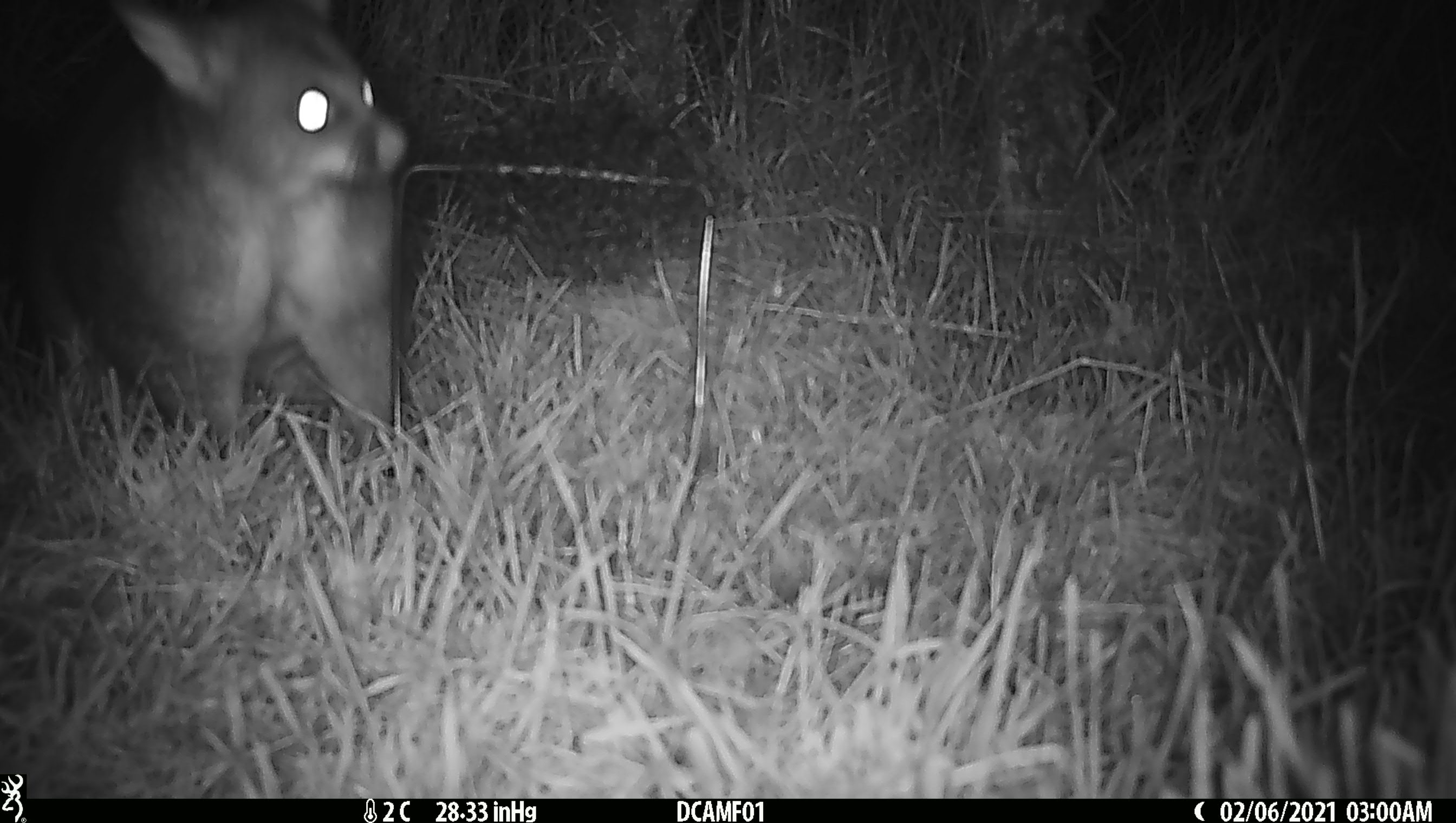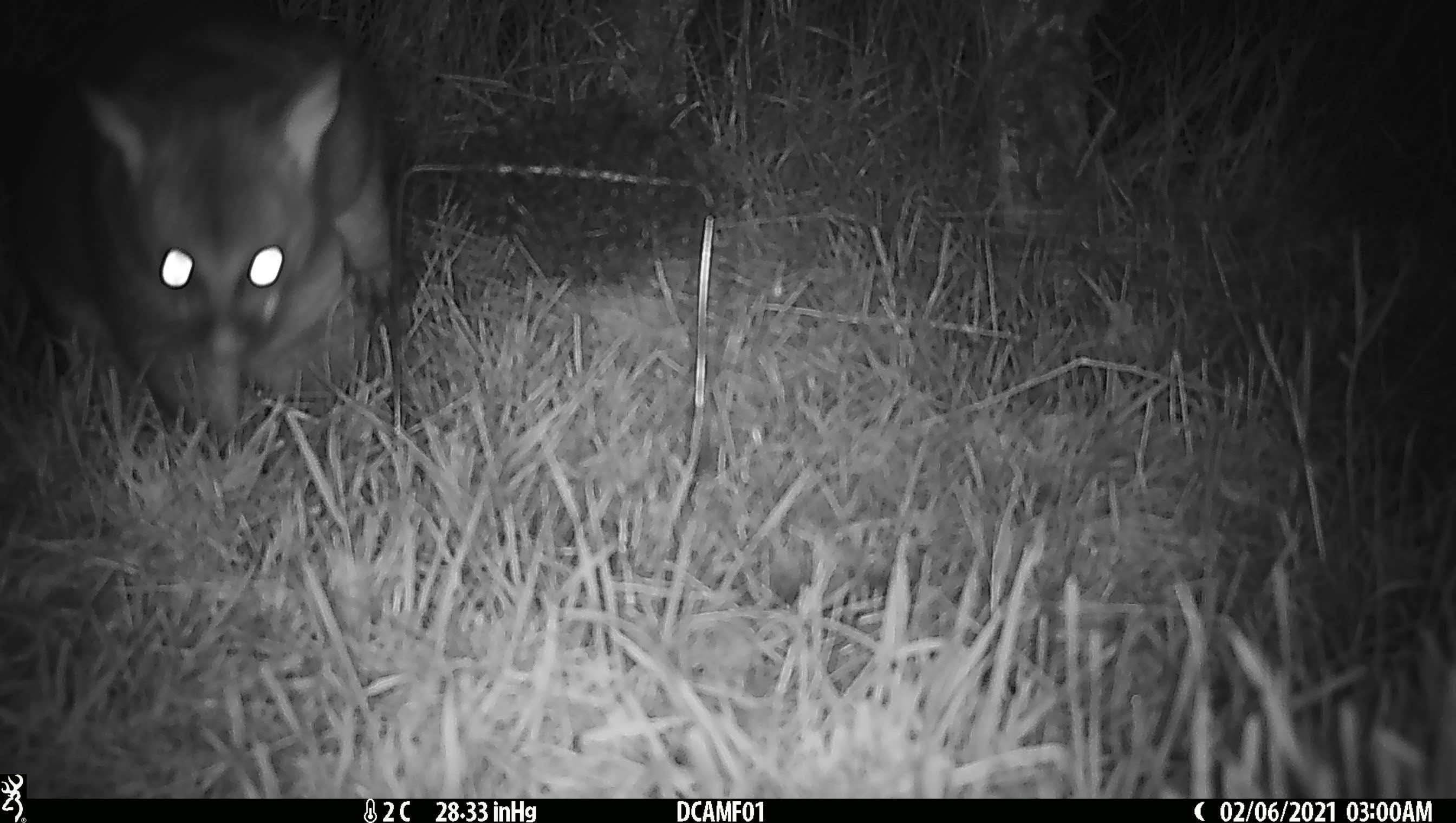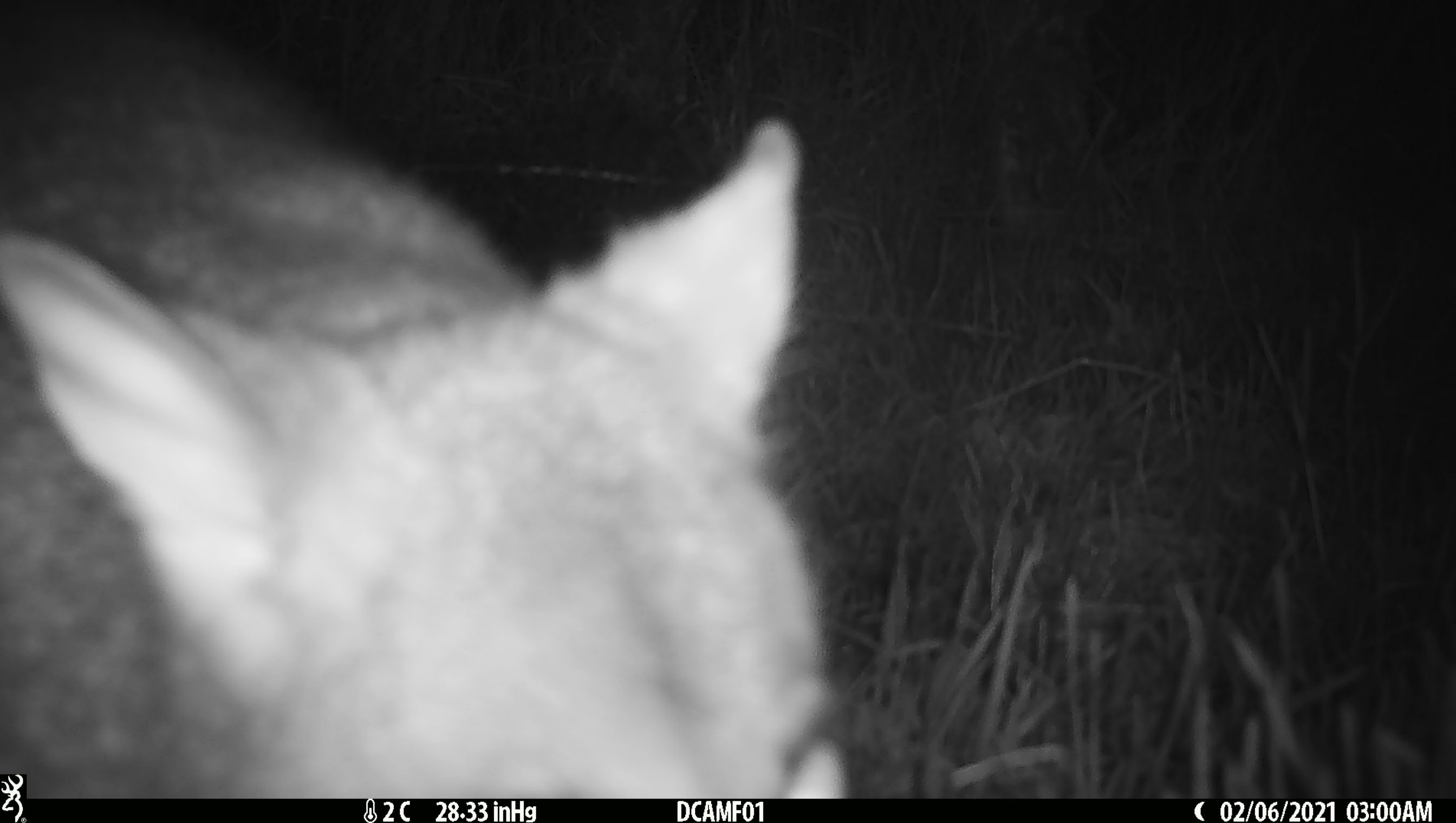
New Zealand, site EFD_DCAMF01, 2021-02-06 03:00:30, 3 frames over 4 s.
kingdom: Animalia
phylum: Chordata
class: Mammalia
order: Diprotodontia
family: Phalangeridae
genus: Trichosurus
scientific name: Trichosurus vulpecula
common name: common brushtail possum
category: possum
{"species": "possum (common brushtail possum) (Trichosurus vulpecula)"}